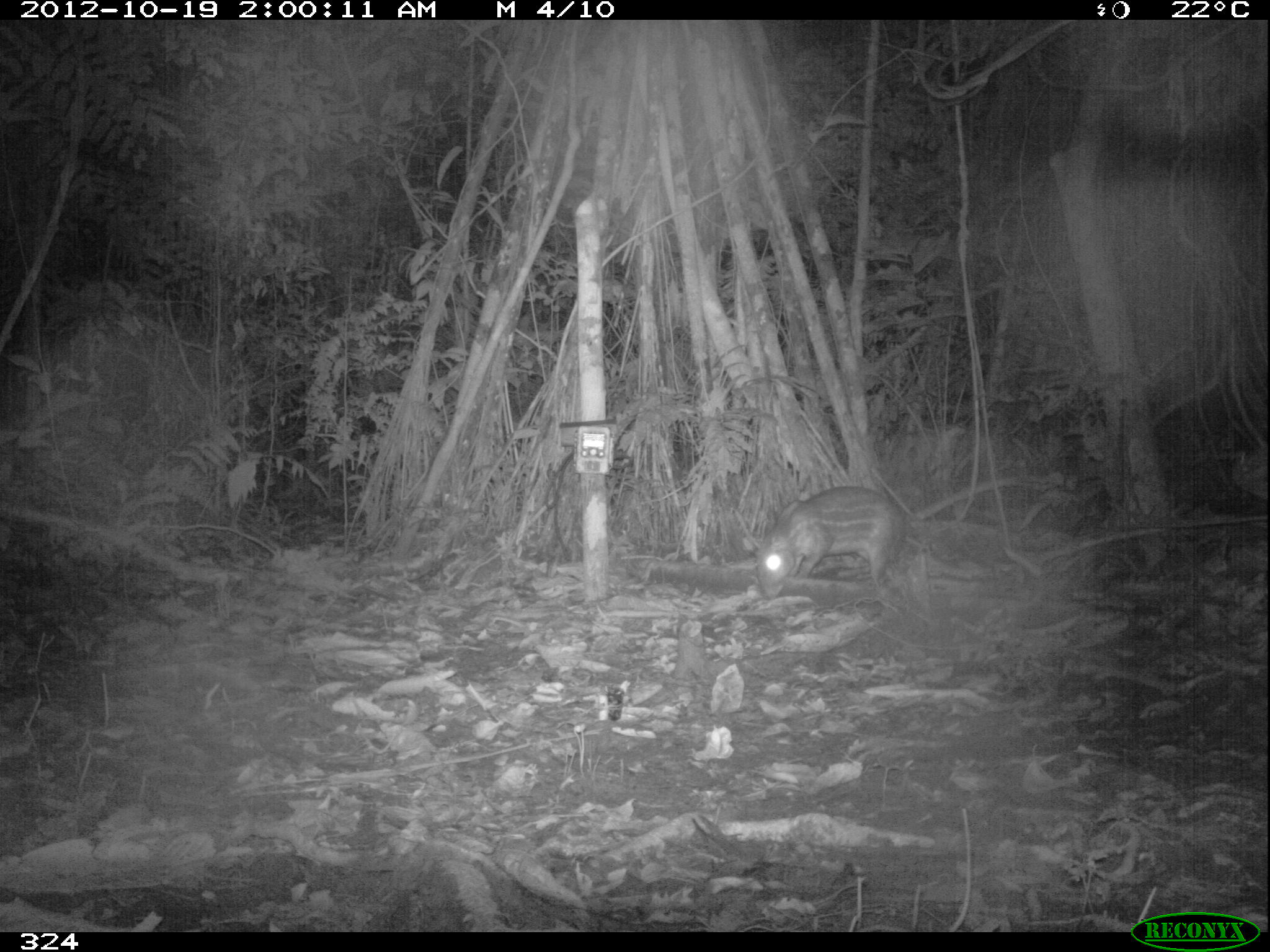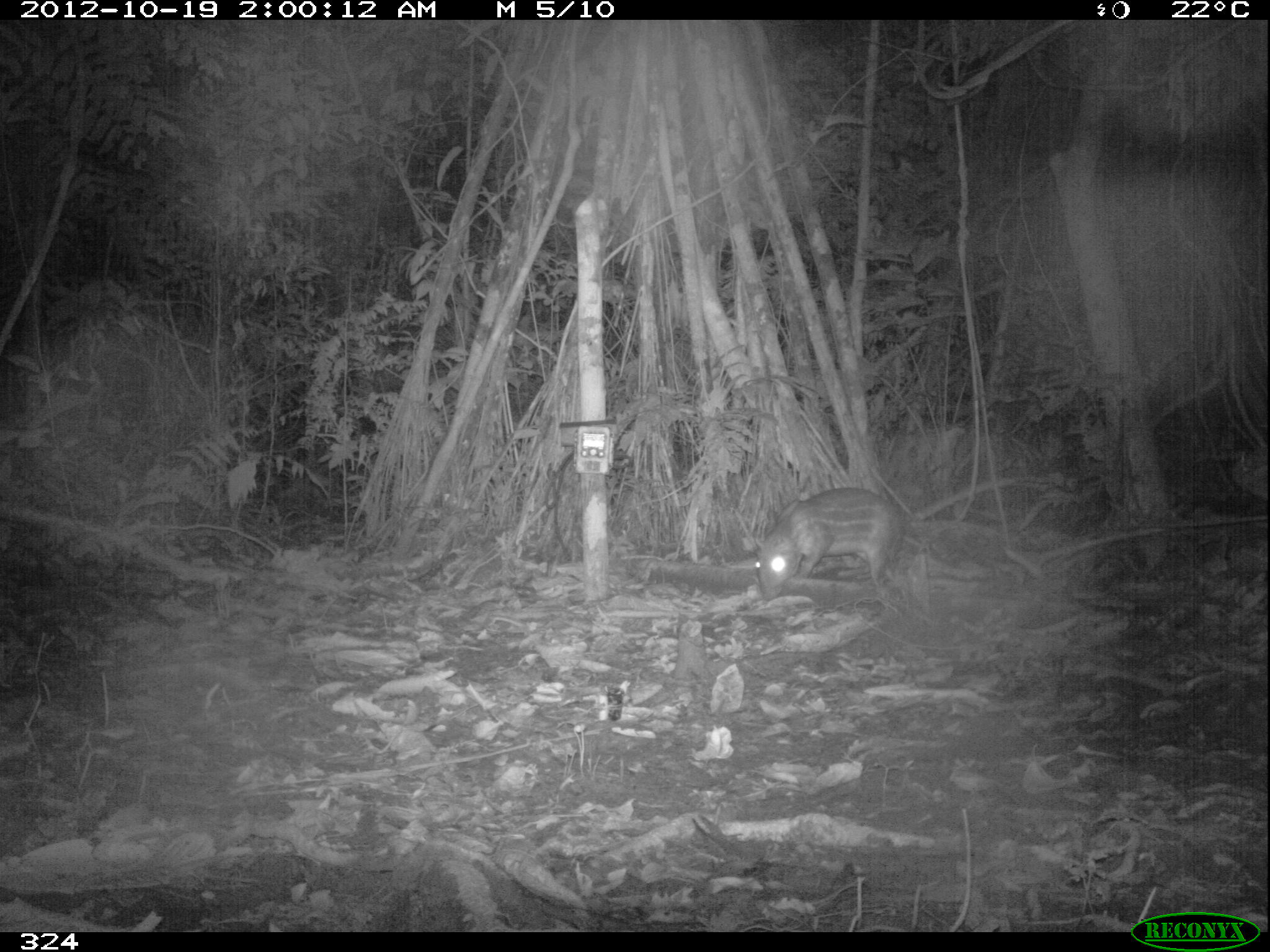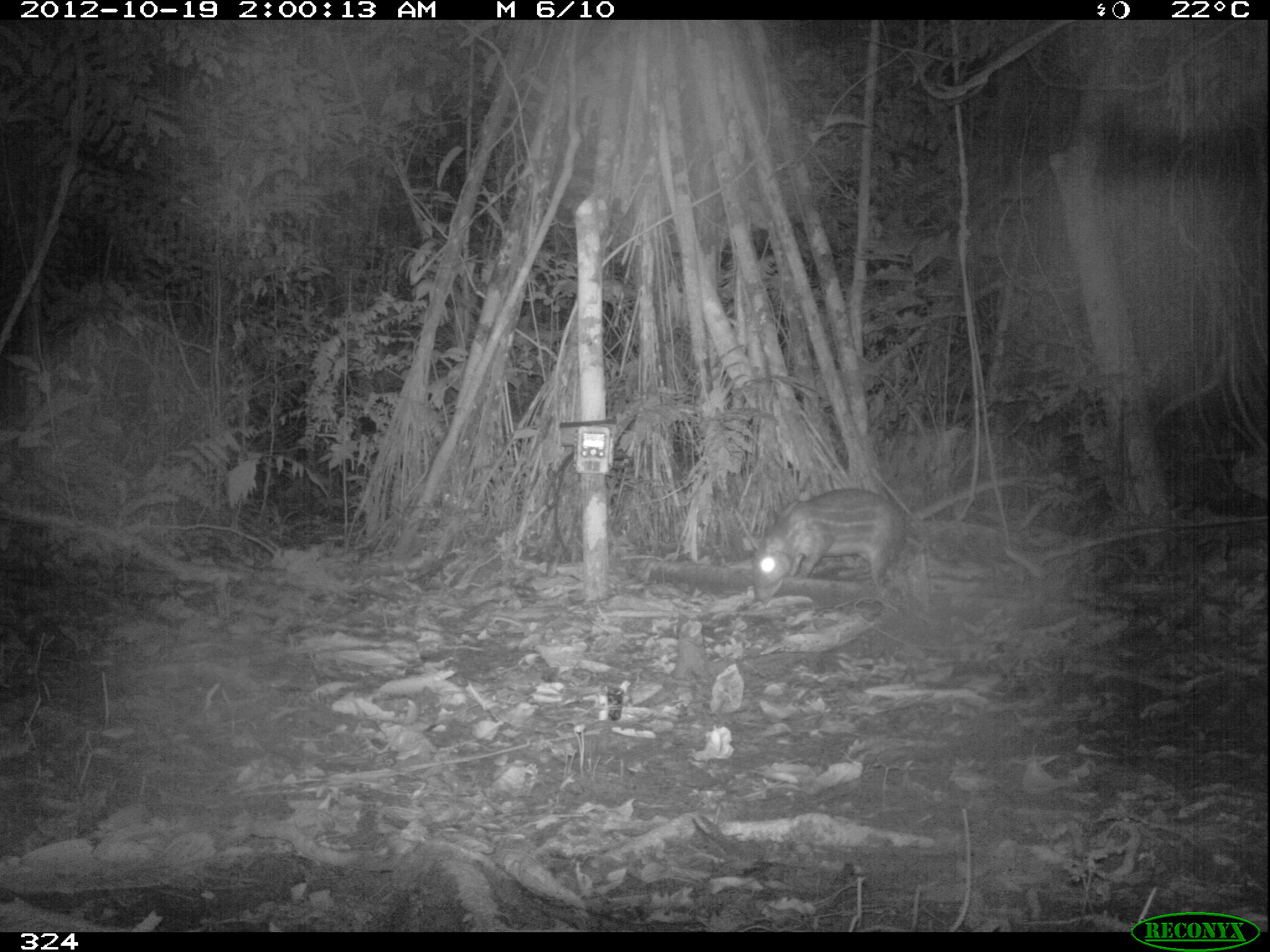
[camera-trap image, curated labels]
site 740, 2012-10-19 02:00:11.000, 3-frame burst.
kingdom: Animalia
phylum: Chordata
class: Mammalia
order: Rodentia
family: Cuniculidae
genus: Cuniculus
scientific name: Cuniculus paca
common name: spotted paca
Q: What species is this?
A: Cuniculus paca (spotted paca).